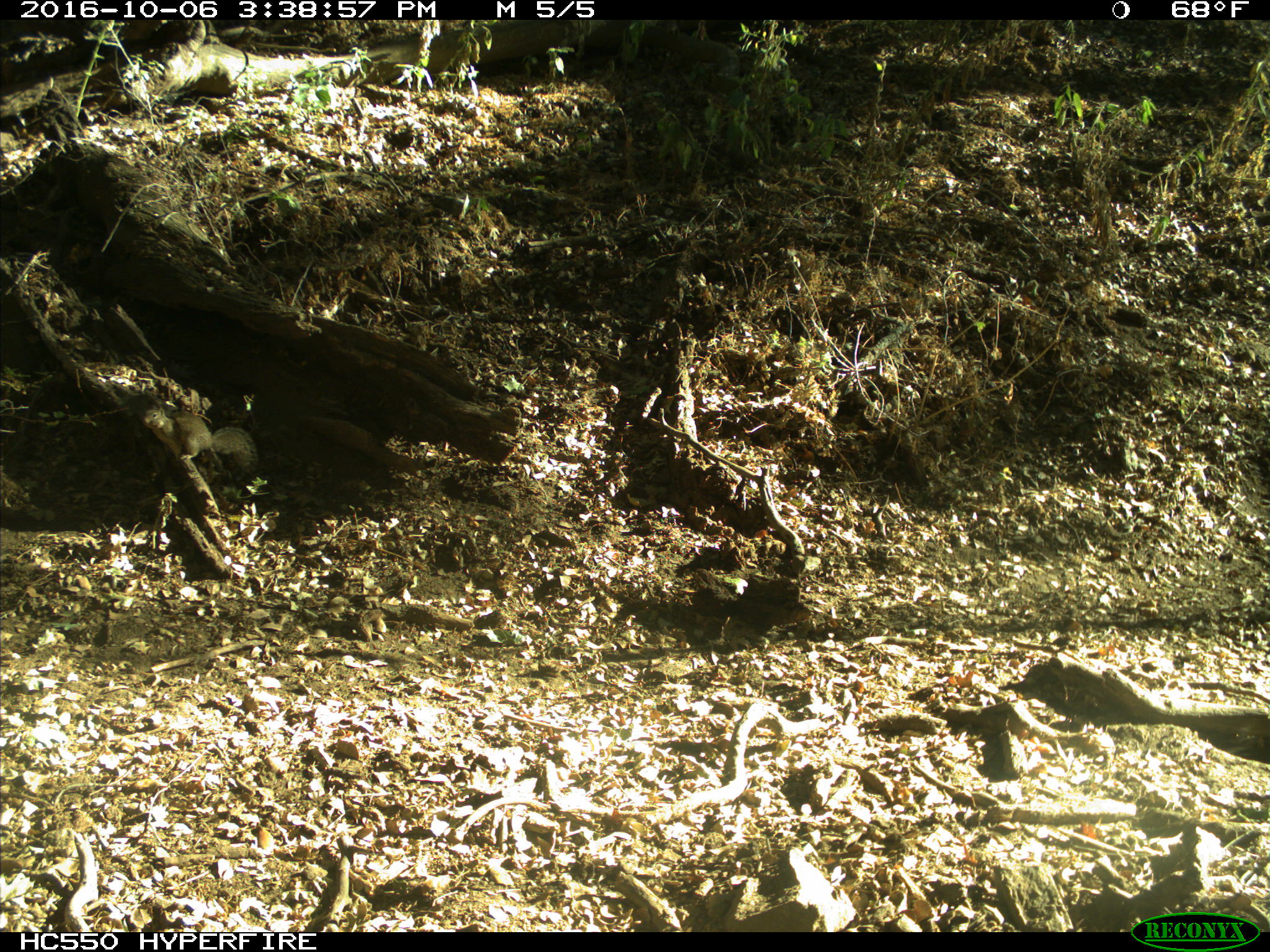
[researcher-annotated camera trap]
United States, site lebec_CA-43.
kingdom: Animalia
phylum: Chordata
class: Mammalia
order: Rodentia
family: Sciuridae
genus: Otospermophilus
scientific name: Otospermophilus beecheyi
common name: california ground squirrel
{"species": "Otospermophilus beecheyi (california ground squirrel)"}